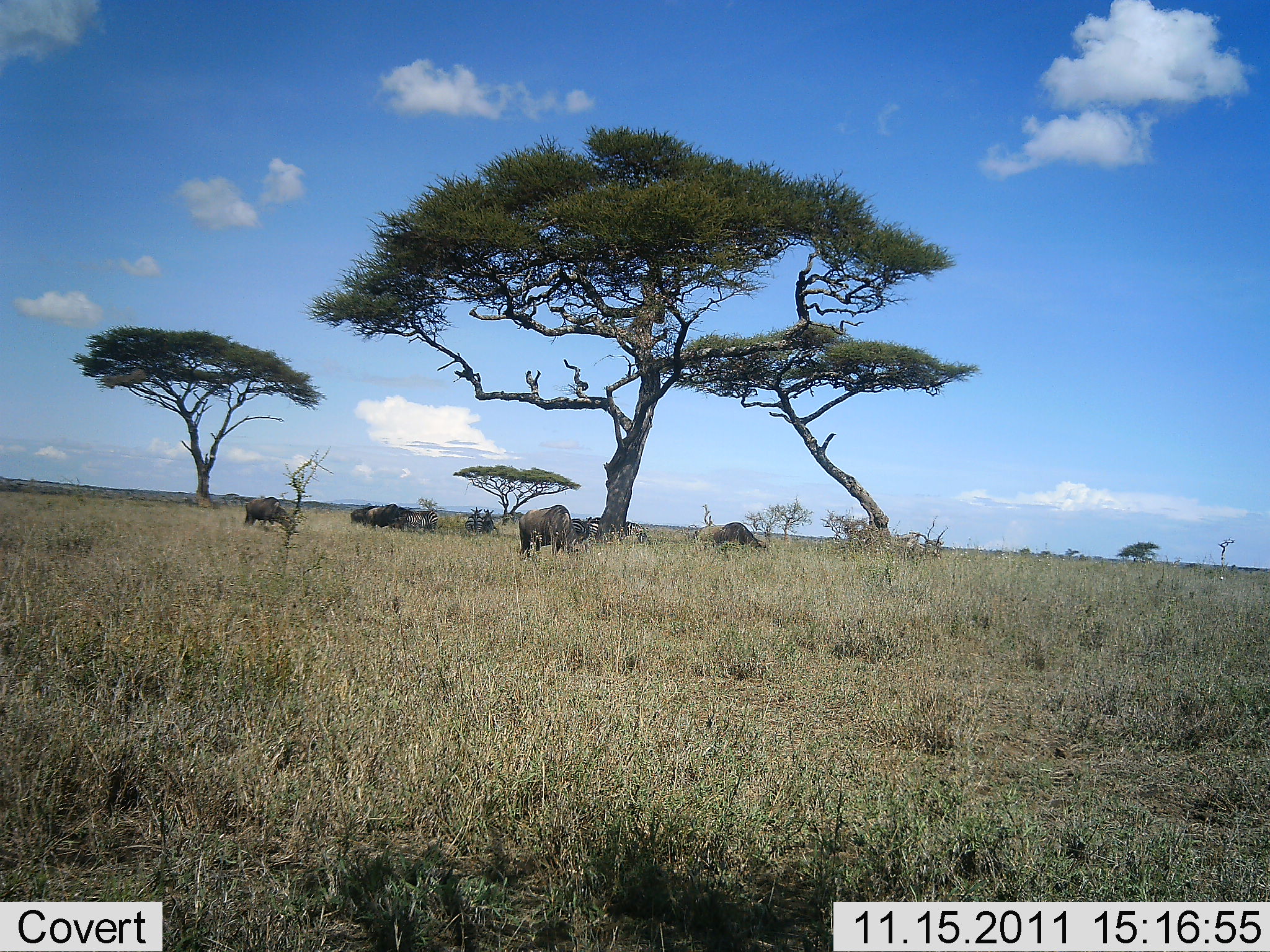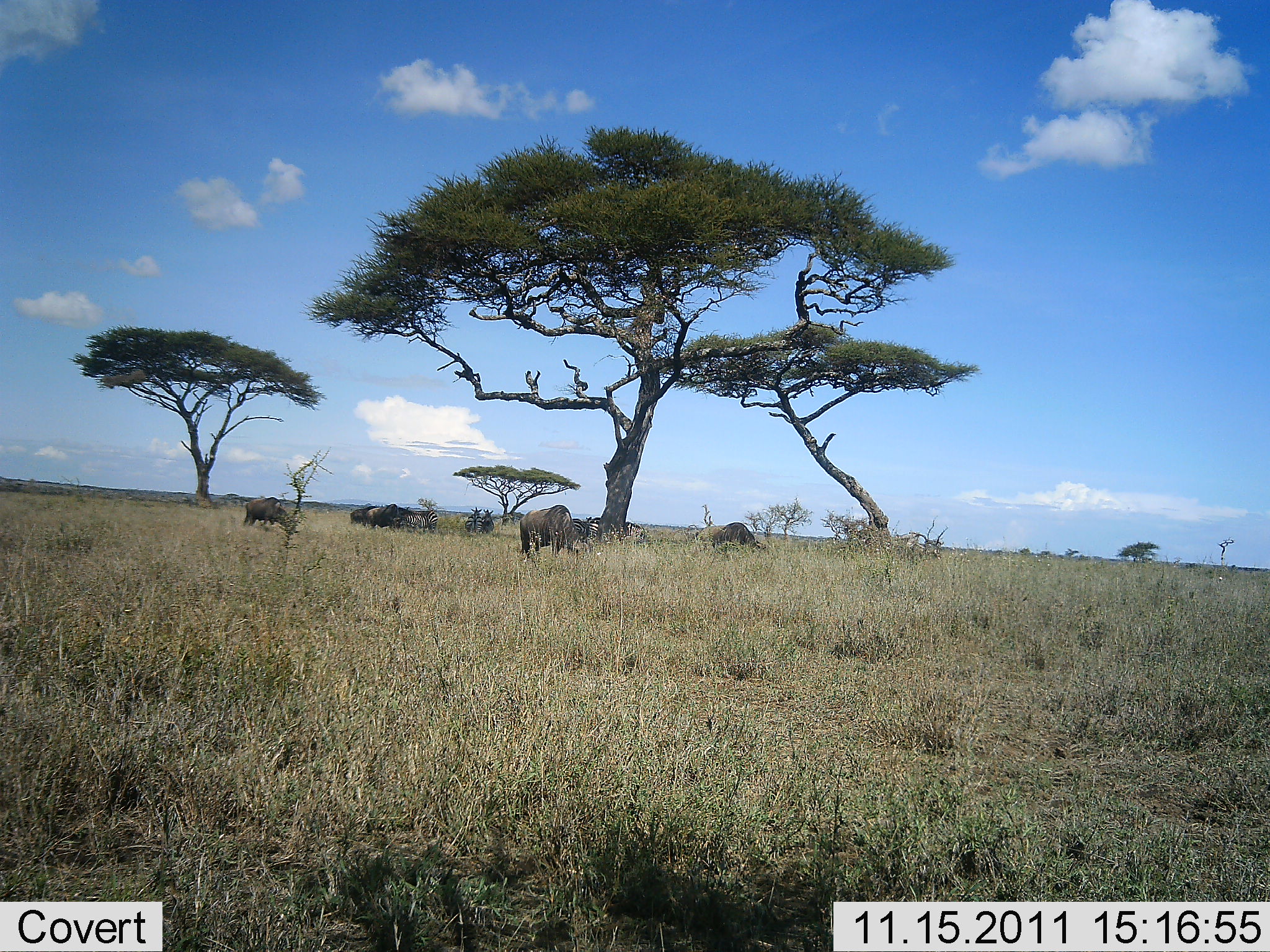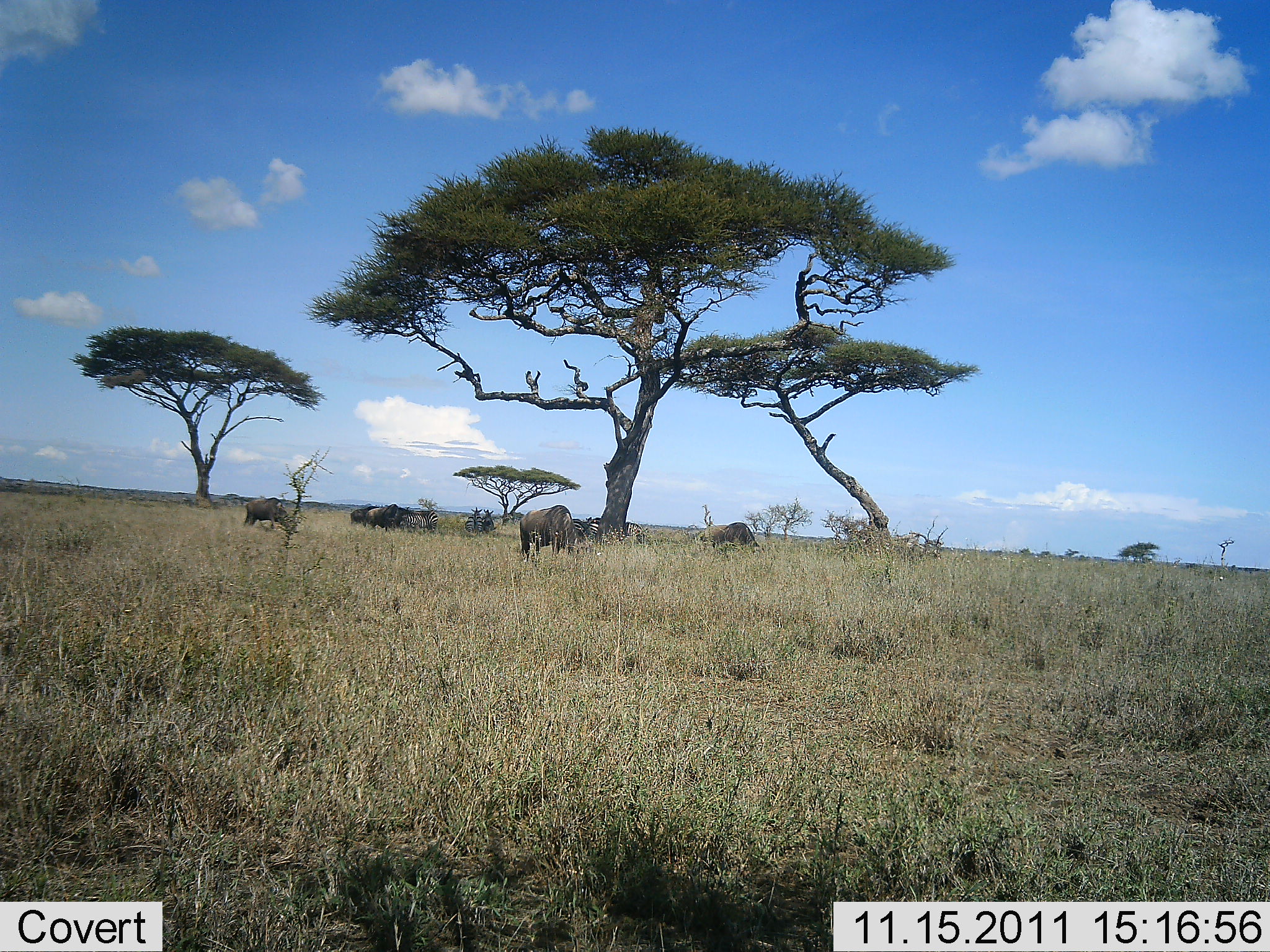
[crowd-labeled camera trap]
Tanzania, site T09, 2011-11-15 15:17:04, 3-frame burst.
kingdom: Animalia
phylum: Chordata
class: Mammalia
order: Artiodactyla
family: Bovidae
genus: Connochaetes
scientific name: Connochaetes taurinus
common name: blue wildebeest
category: wildebeest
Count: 6.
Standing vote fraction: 42%.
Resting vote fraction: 0%.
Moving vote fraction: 0%.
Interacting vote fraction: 0%.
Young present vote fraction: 0%.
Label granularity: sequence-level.